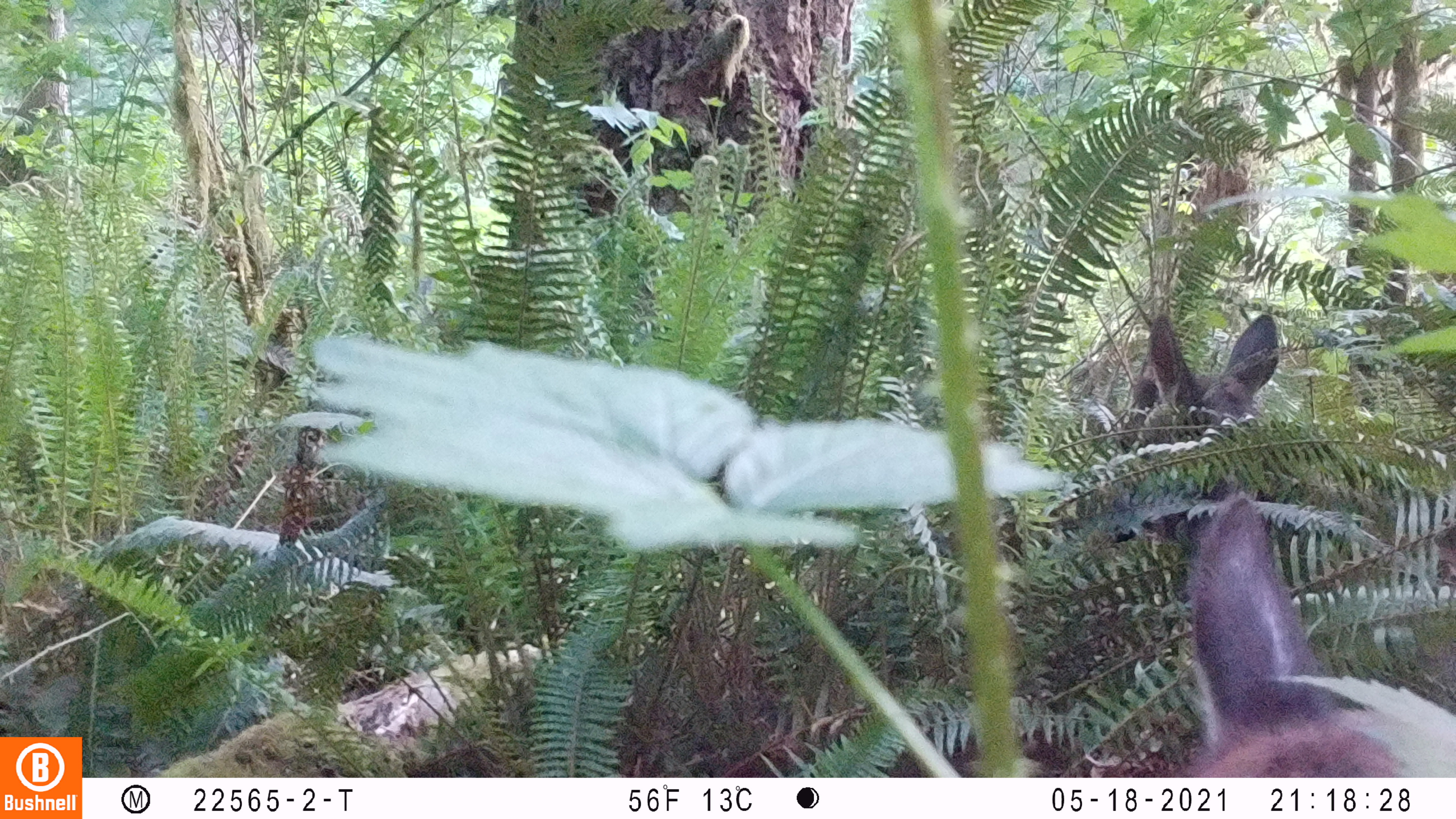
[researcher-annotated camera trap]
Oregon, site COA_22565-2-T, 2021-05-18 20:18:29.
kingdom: Animalia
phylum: Chordata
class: Mammalia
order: Artiodactyla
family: Cervidae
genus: Cervus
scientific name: Cervus canadensis roosevelti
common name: roosevelt elk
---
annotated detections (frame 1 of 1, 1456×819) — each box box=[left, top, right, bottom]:
roosevelt elk: box=[1128, 303, 1286, 428]